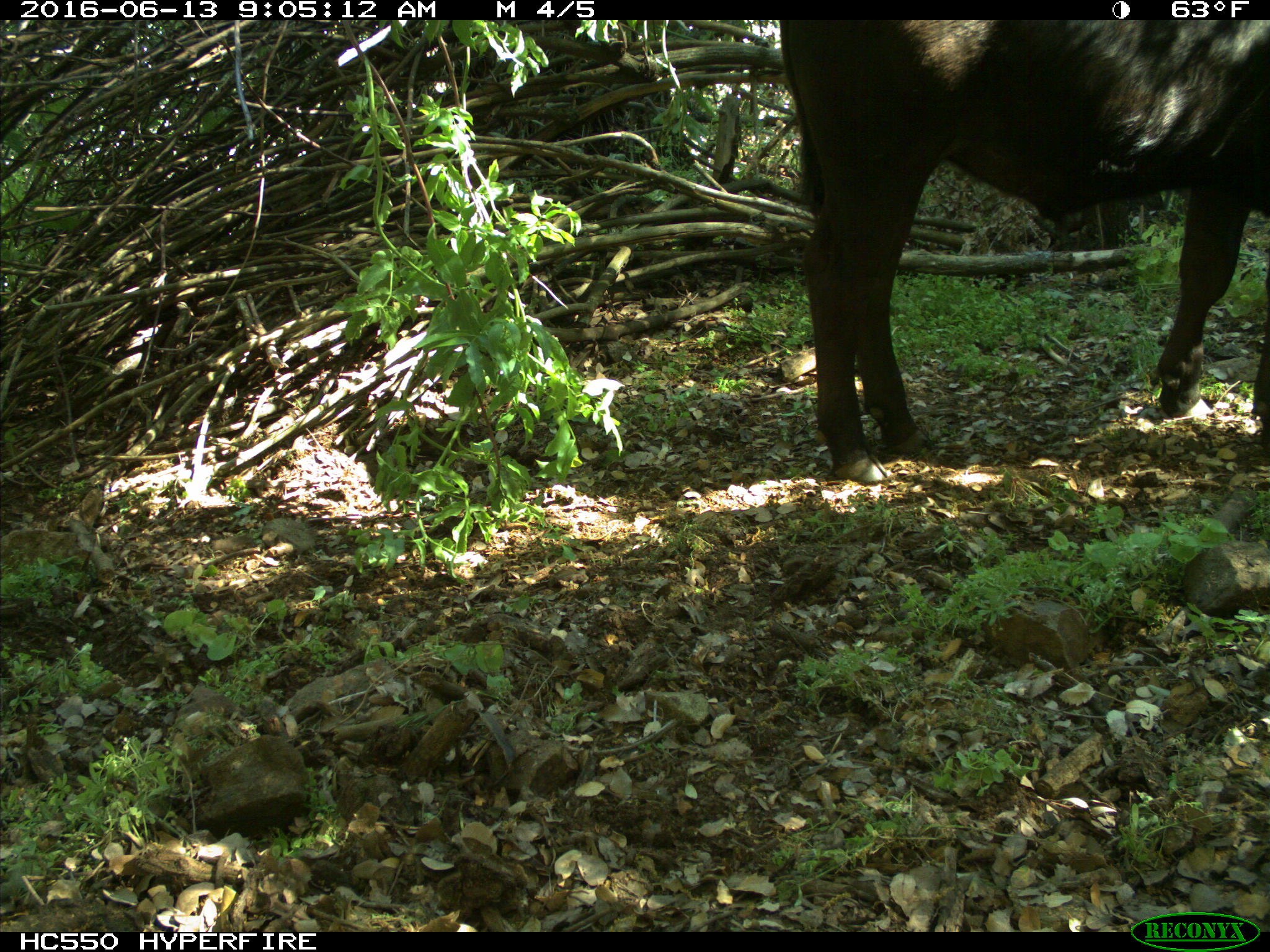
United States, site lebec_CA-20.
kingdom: Animalia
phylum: Chordata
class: Mammalia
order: Artiodactyla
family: Bovidae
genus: Bos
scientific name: Bos taurus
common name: domestic cow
Bos taurus (domestic cow).